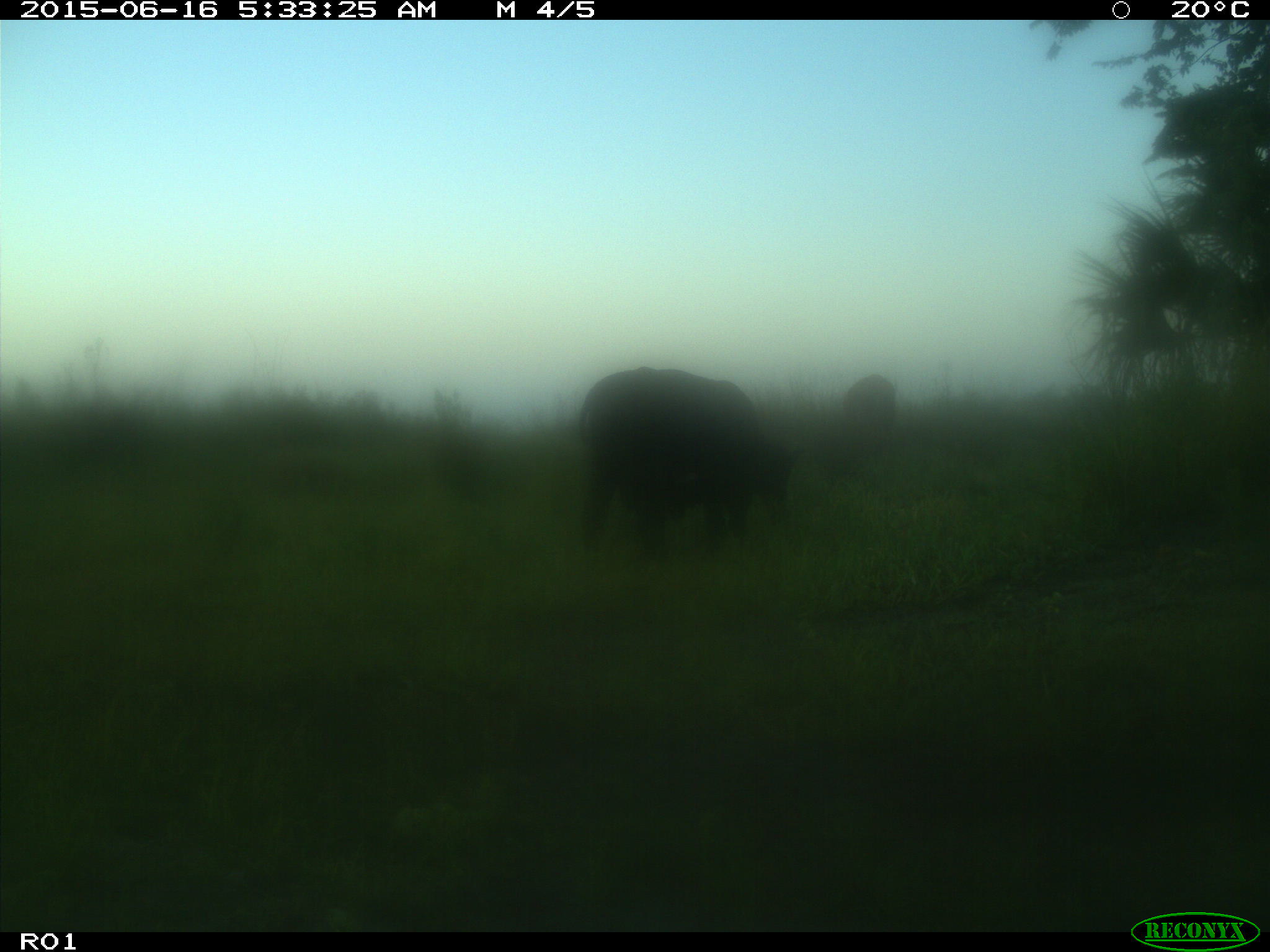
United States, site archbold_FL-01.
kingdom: Animalia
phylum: Chordata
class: Mammalia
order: Artiodactyla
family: Bovidae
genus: Bos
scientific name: Bos taurus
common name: domestic cow